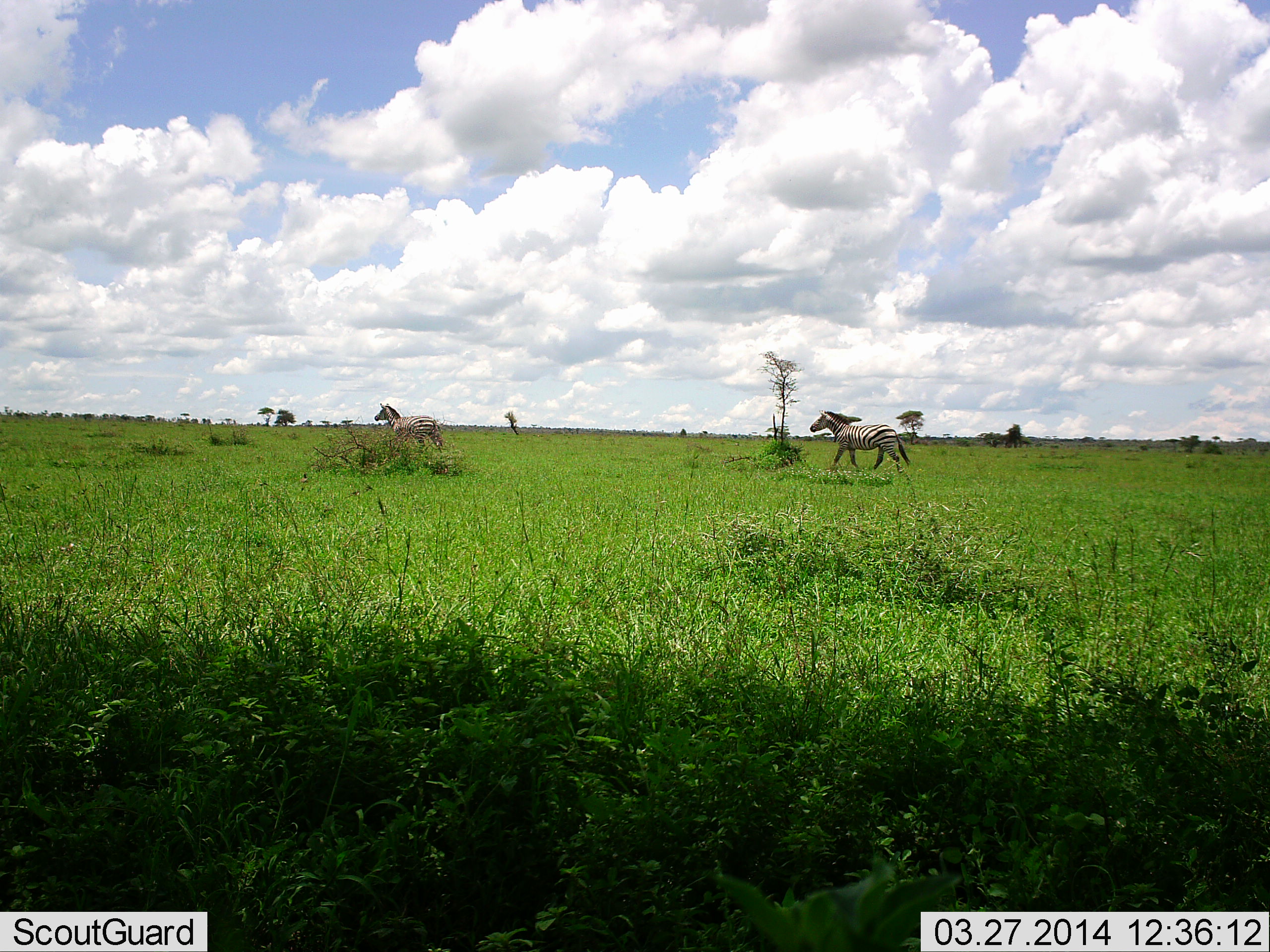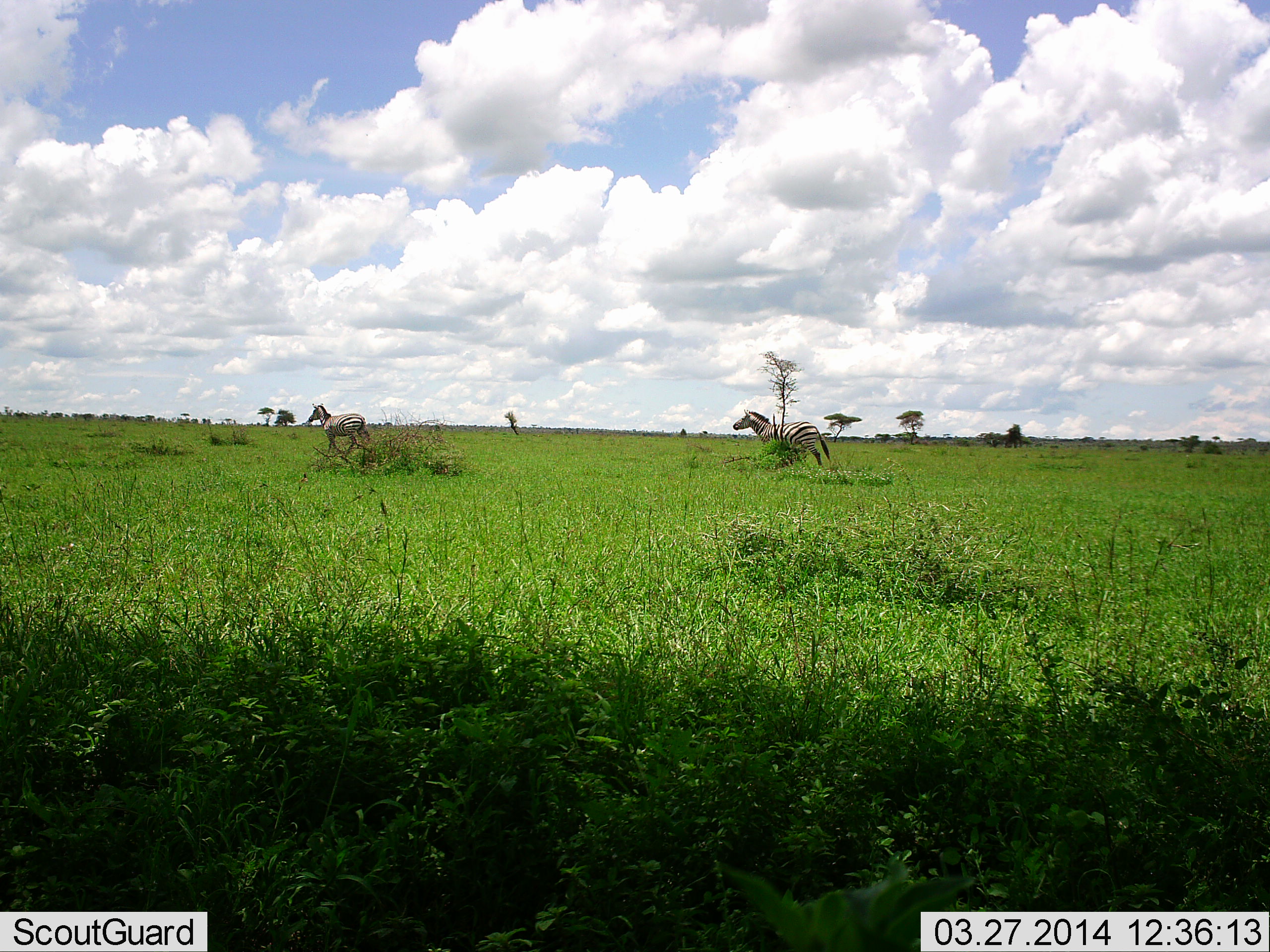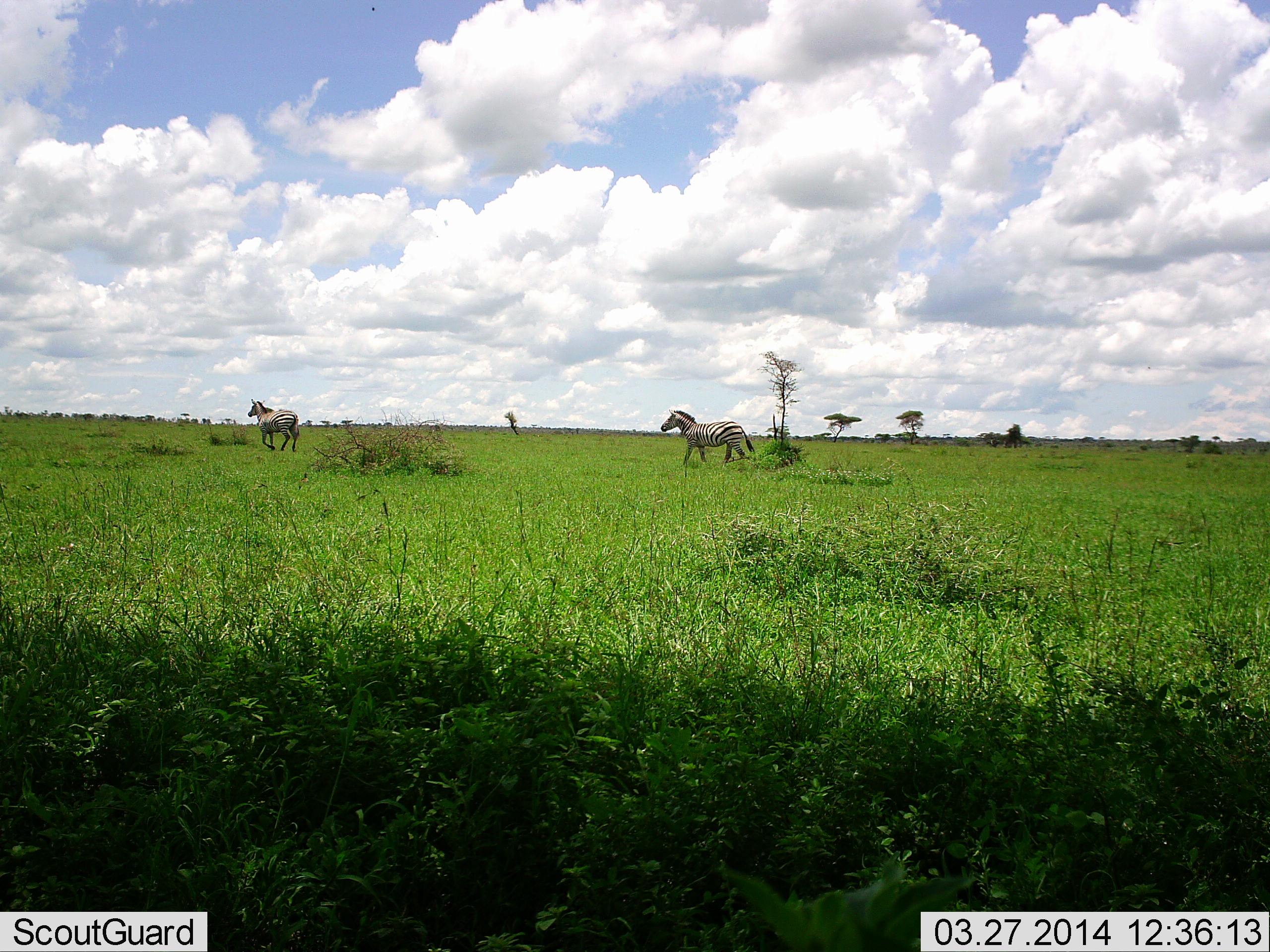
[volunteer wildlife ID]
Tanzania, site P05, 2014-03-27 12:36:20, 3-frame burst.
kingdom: Animalia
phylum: Chordata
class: Mammalia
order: Perissodactyla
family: Equidae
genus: Equus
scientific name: Equus quagga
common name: plains zebra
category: zebra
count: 2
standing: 0%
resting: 0%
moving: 100%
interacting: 0%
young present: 0%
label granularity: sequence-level